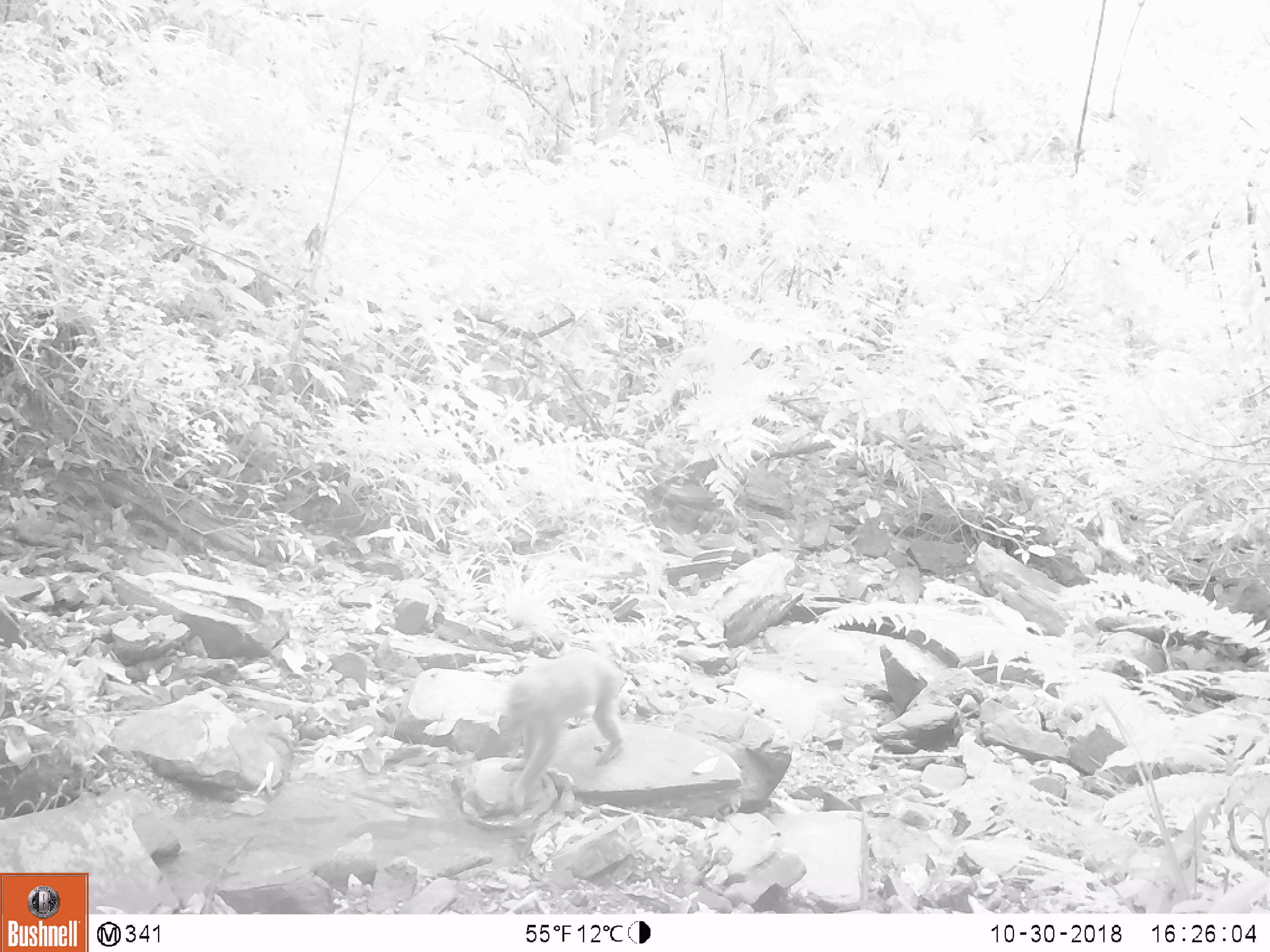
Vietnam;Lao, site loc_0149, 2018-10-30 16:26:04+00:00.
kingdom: Animalia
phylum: Chordata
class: Mammalia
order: Primates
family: Cercopithecidae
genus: Macaca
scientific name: Macaca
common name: macaques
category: assam or rhesus macaque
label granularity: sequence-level